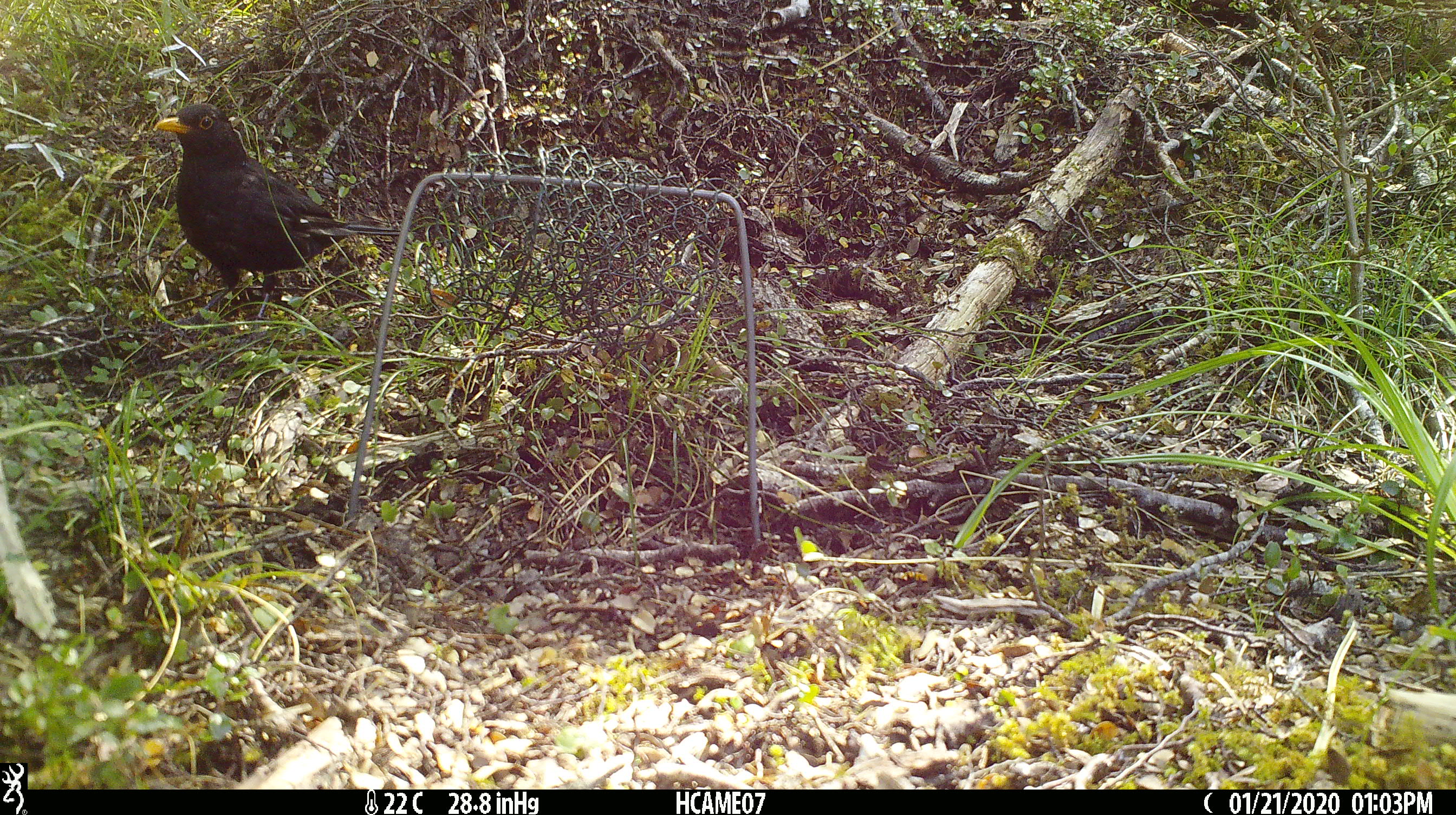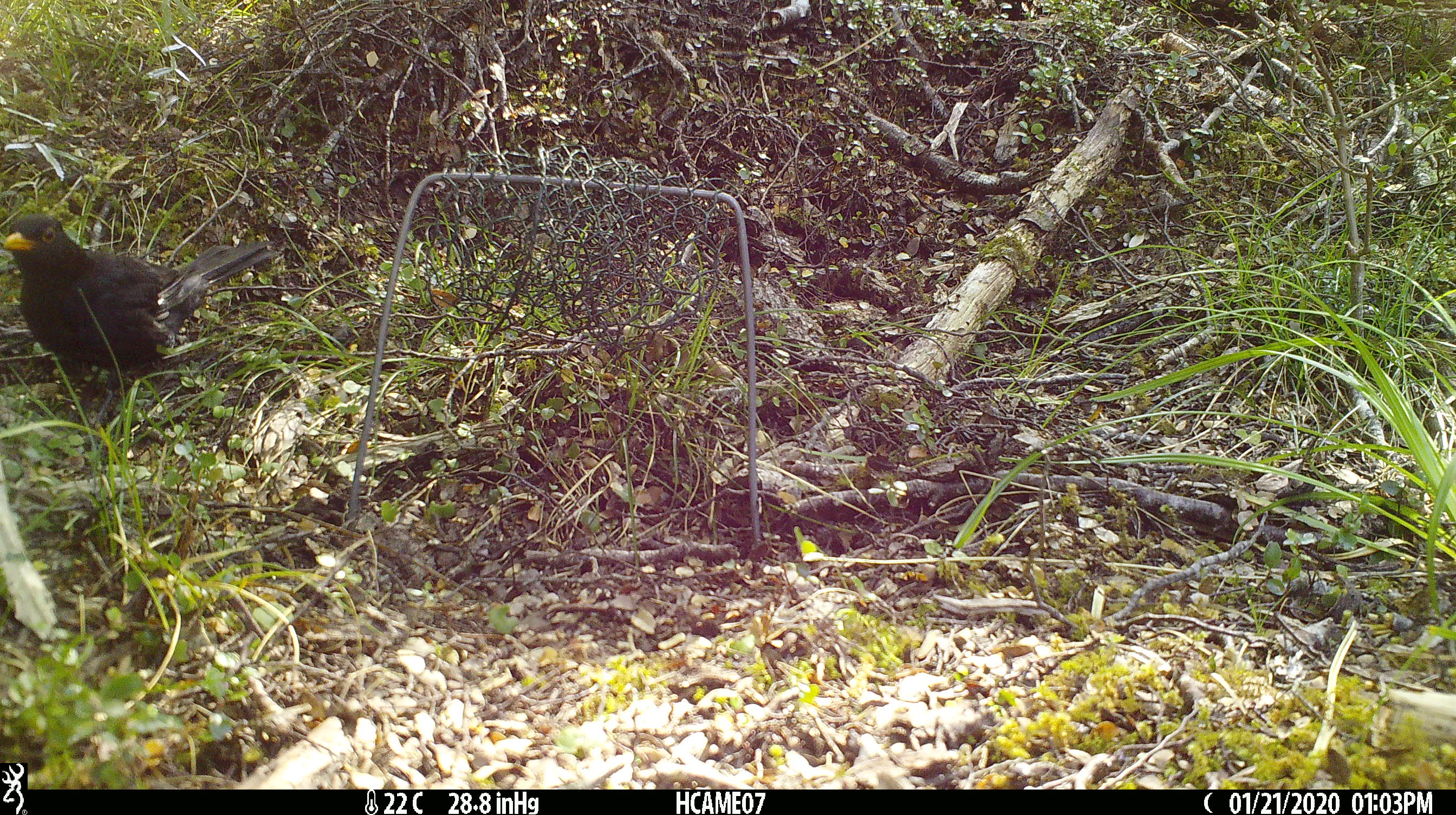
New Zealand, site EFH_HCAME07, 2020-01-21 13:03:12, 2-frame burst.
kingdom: Animalia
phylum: Chordata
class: Aves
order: Passeriformes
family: Turdidae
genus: Turdus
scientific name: Turdus merula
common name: eurasian blackbird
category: blackbird